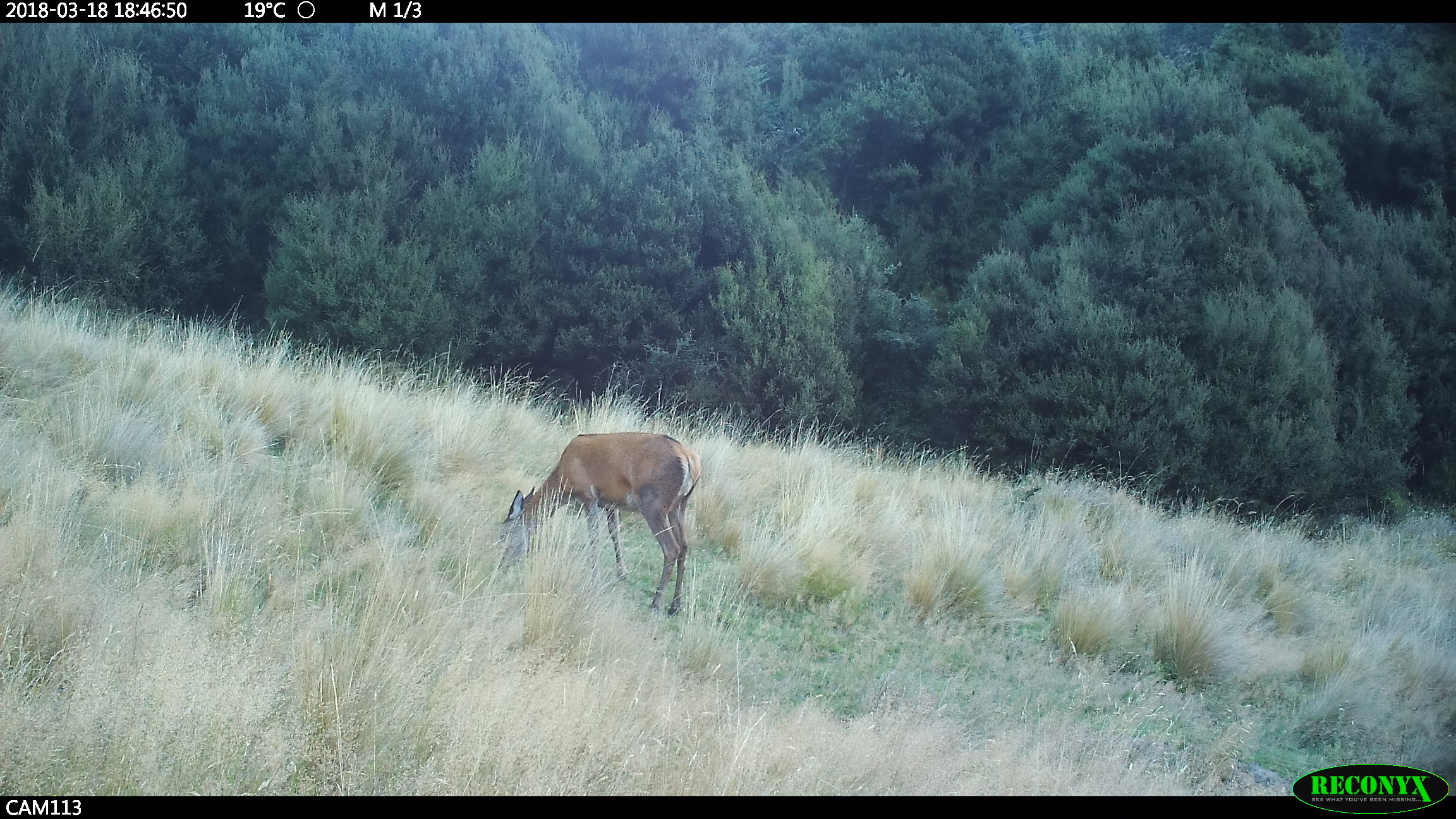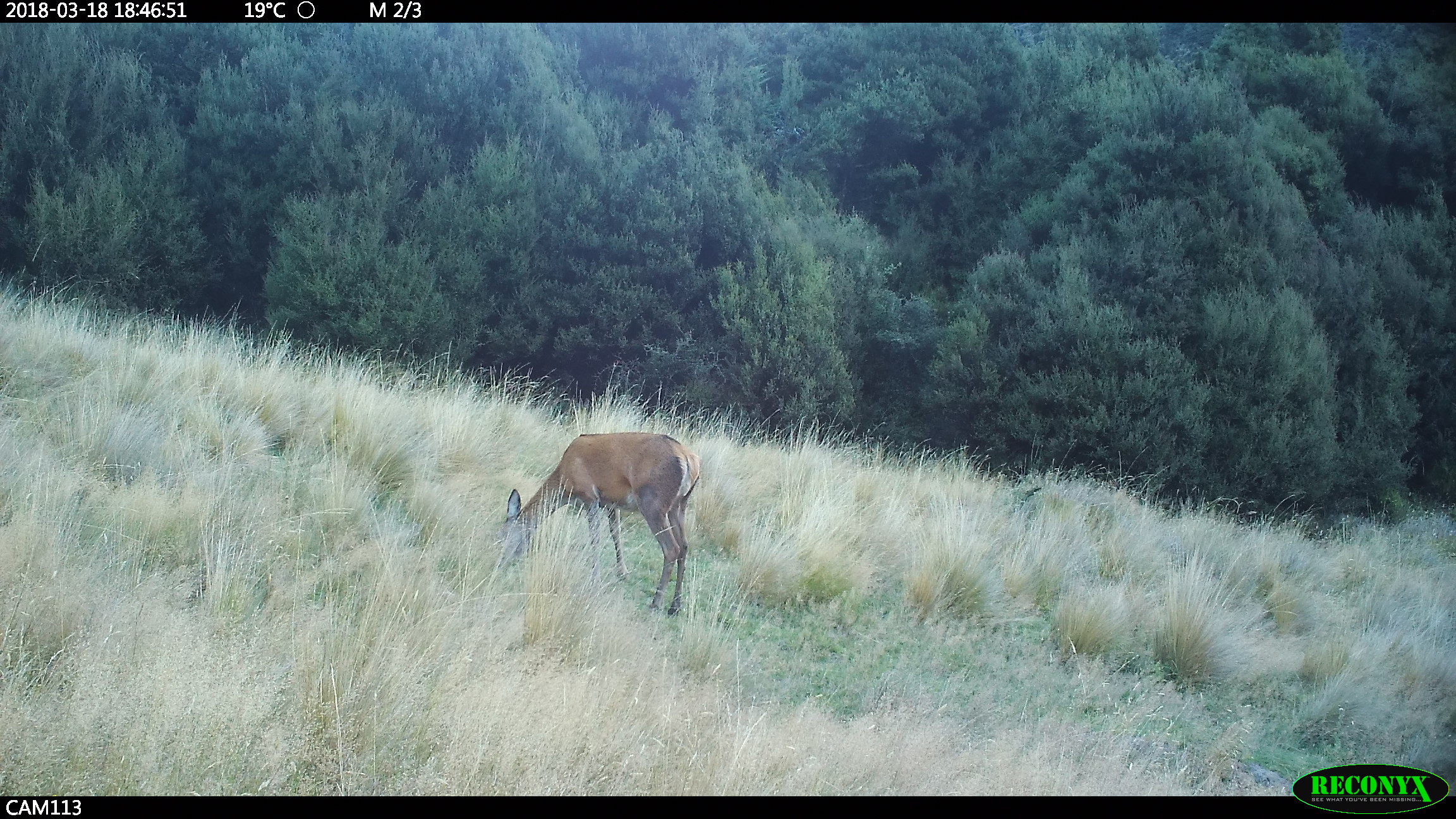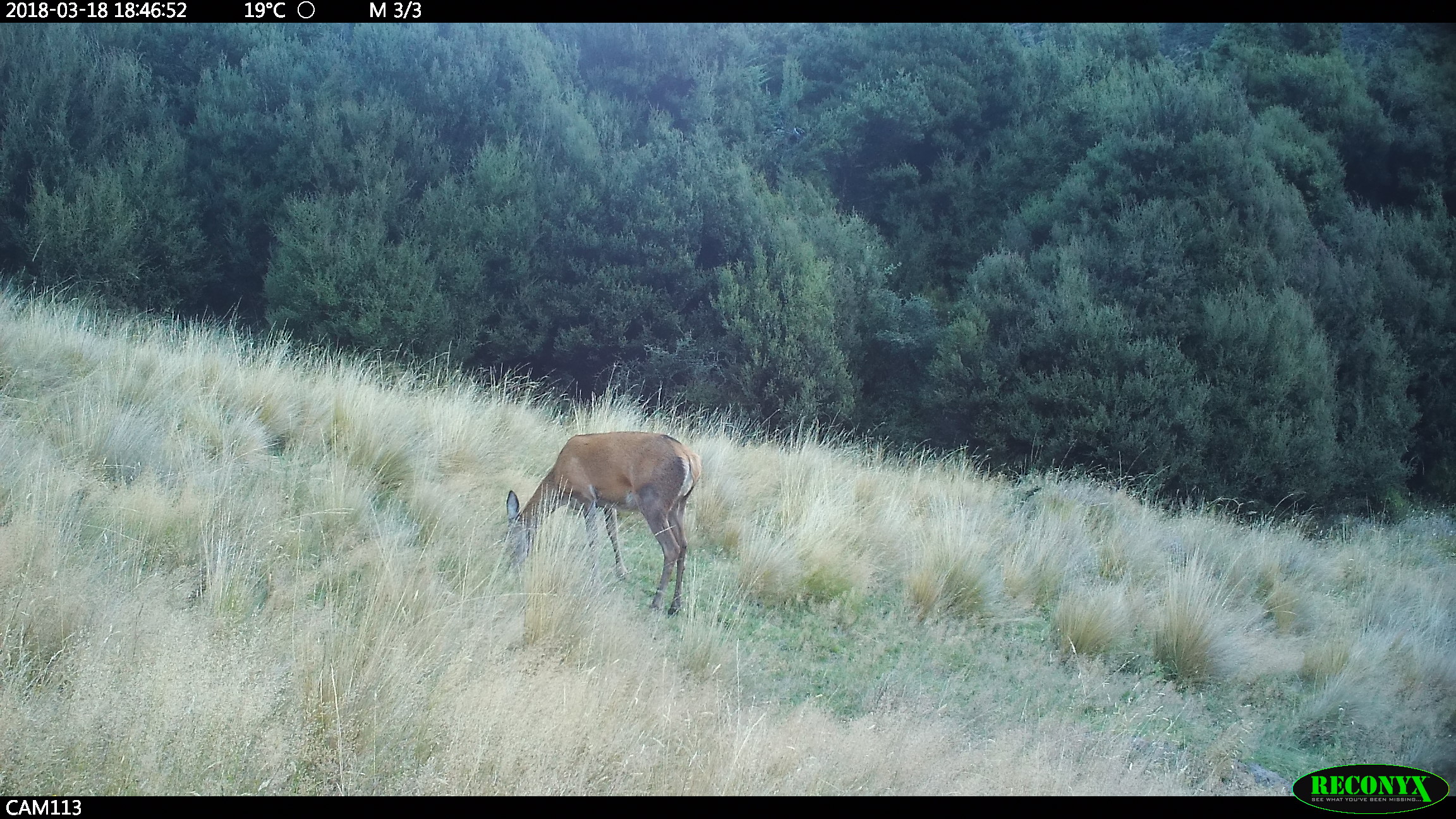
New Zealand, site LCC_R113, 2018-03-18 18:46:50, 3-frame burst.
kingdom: Animalia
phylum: Chordata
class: Mammalia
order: Artiodactyla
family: Cervidae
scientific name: Cervidae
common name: deer